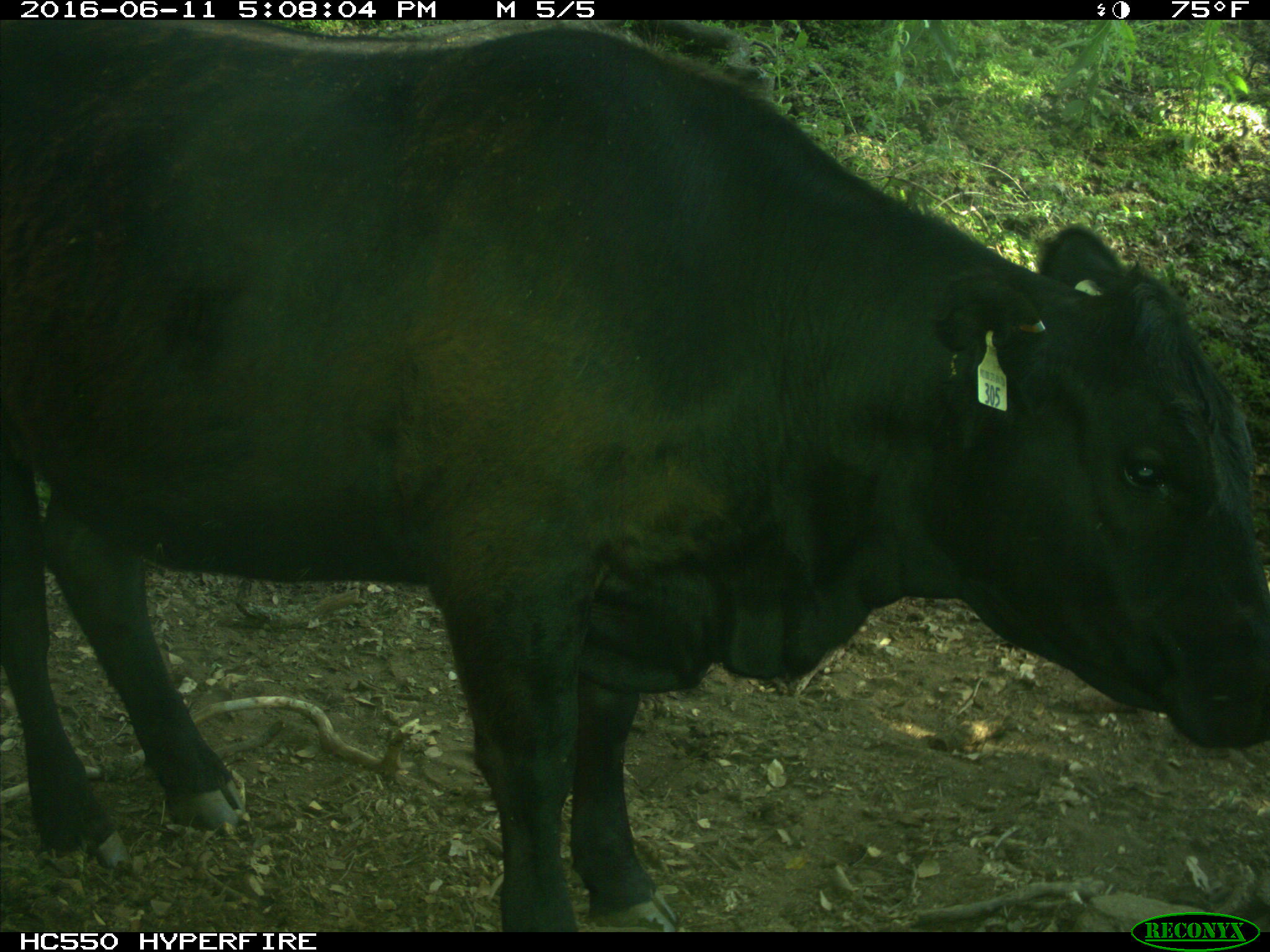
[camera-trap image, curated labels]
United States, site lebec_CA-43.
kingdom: Animalia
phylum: Chordata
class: Mammalia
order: Artiodactyla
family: Bovidae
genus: Bos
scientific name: Bos taurus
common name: domestic cow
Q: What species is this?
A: Bos taurus (domestic cow).